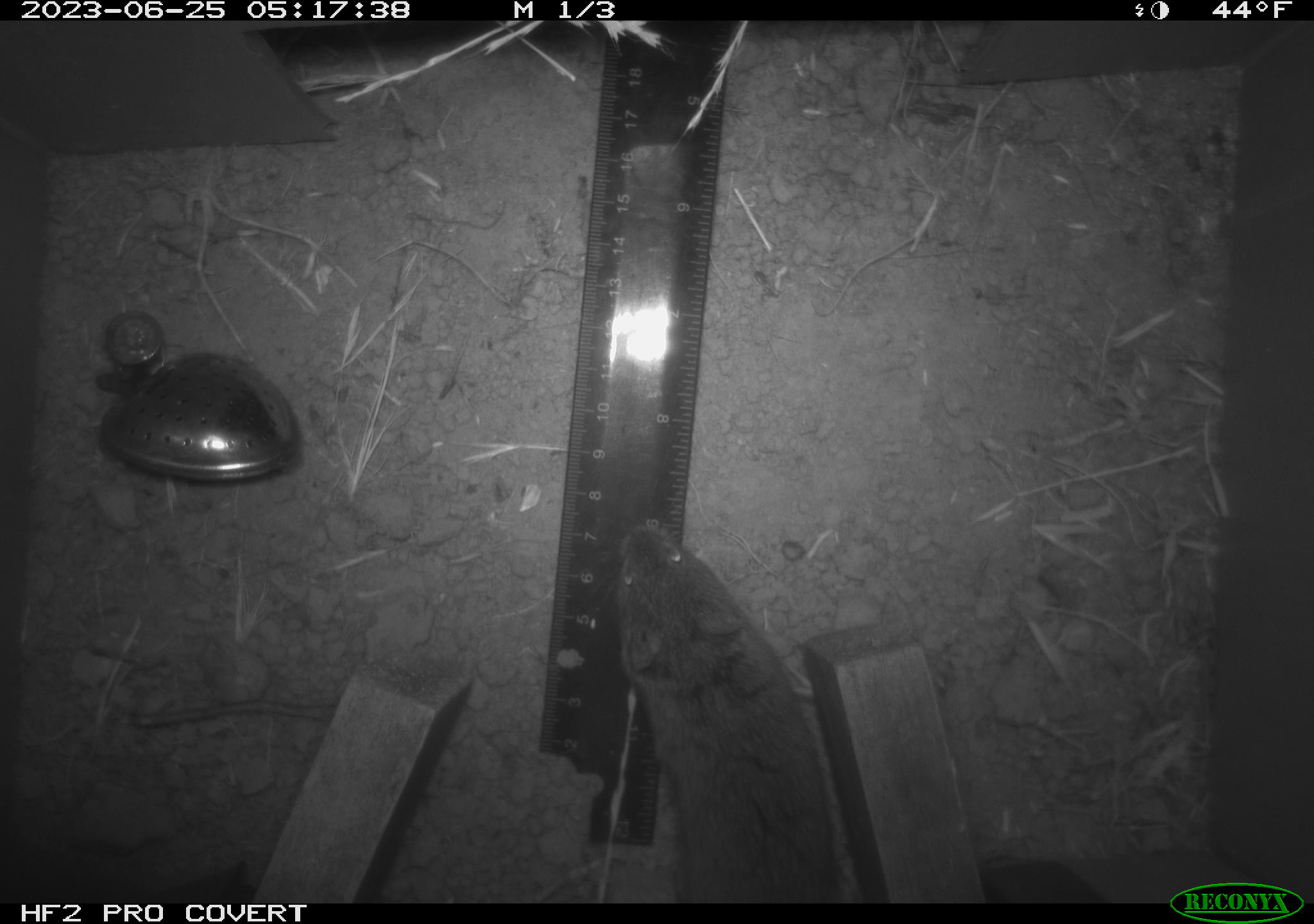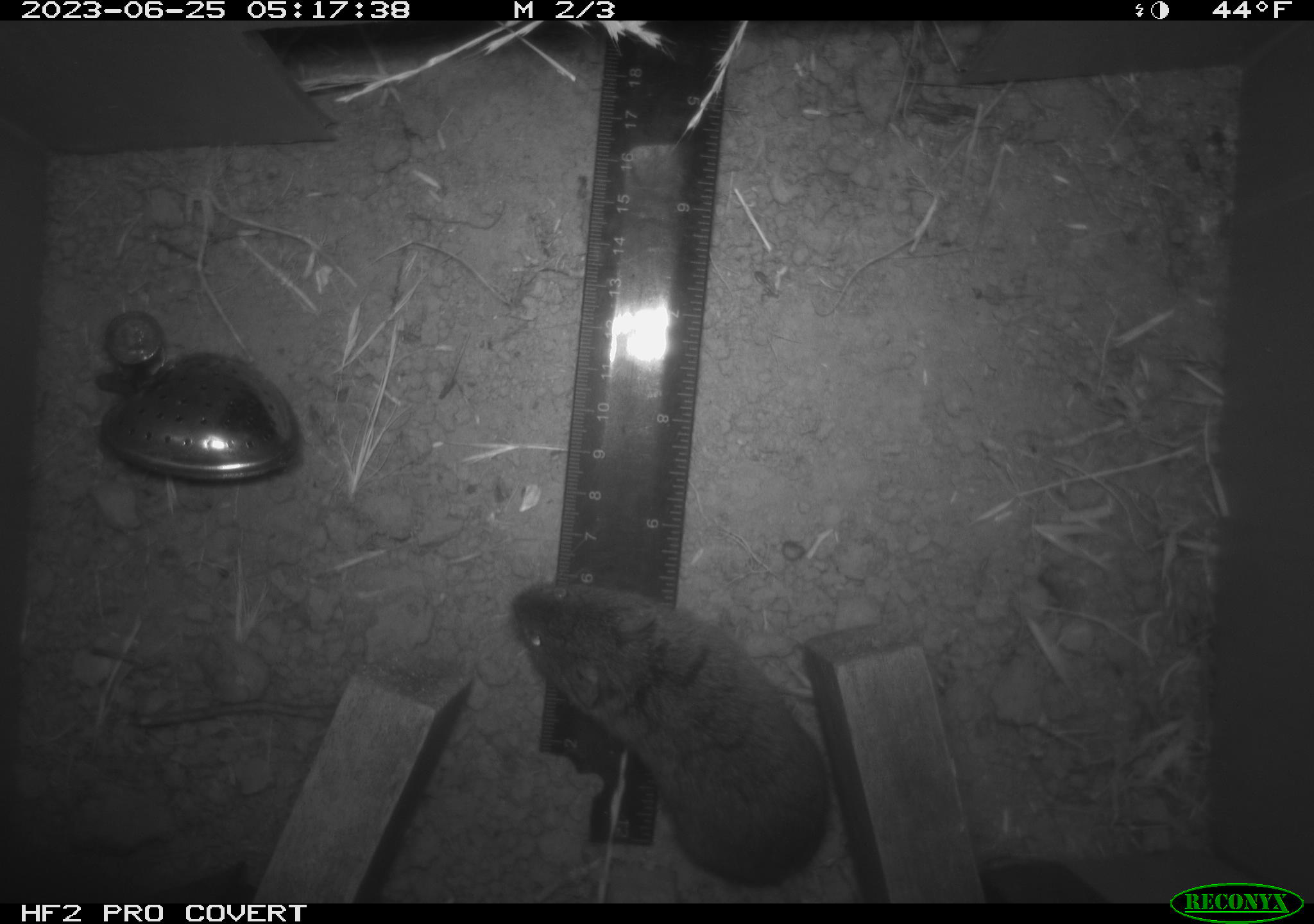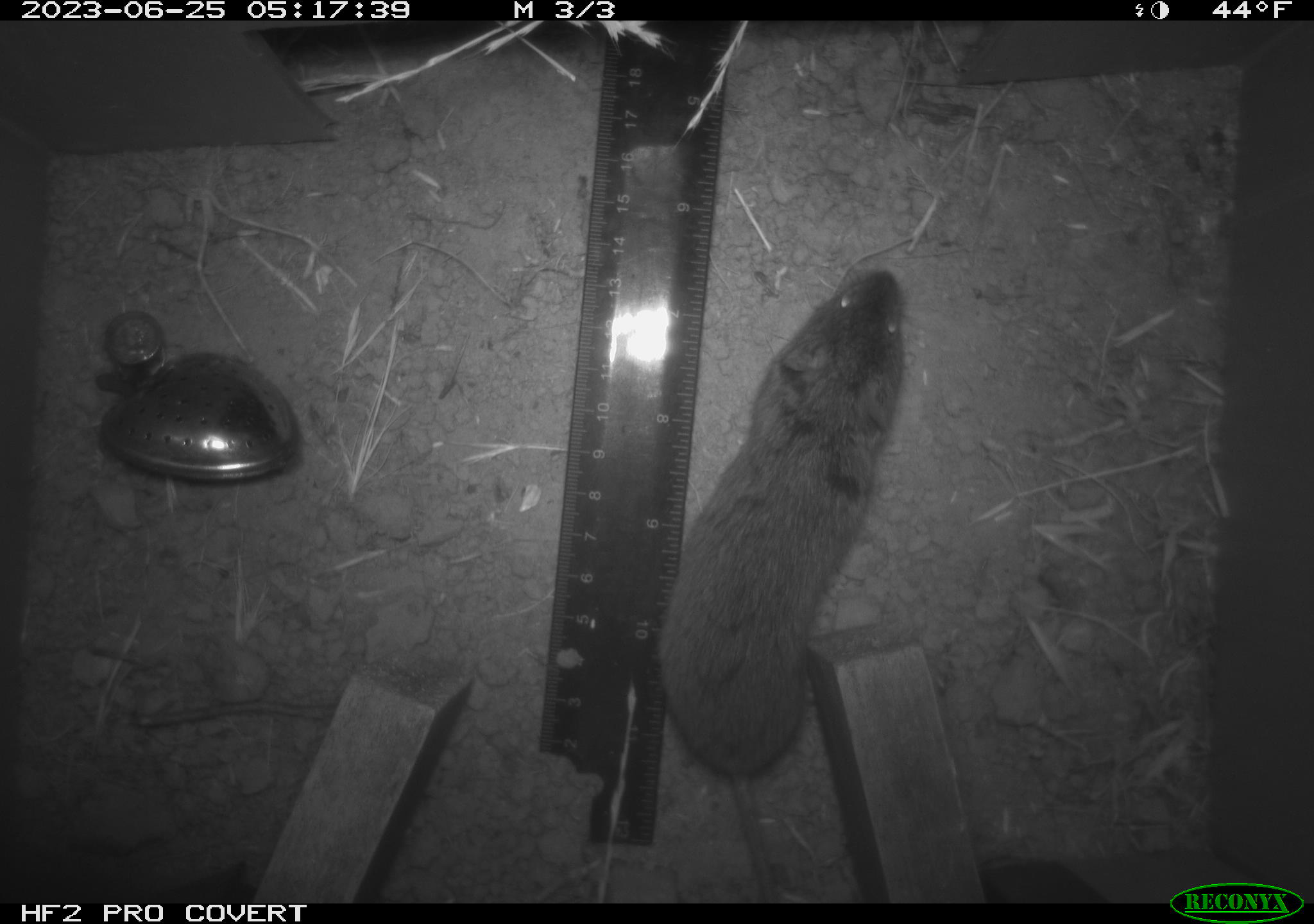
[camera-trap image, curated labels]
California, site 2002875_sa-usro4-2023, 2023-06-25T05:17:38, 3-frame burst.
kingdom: Animalia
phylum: Chordata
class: Mammalia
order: Rodentia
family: Cricetidae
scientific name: Arvicolinae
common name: voles, lemmings, and muskrats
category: arvicolinae subfamily